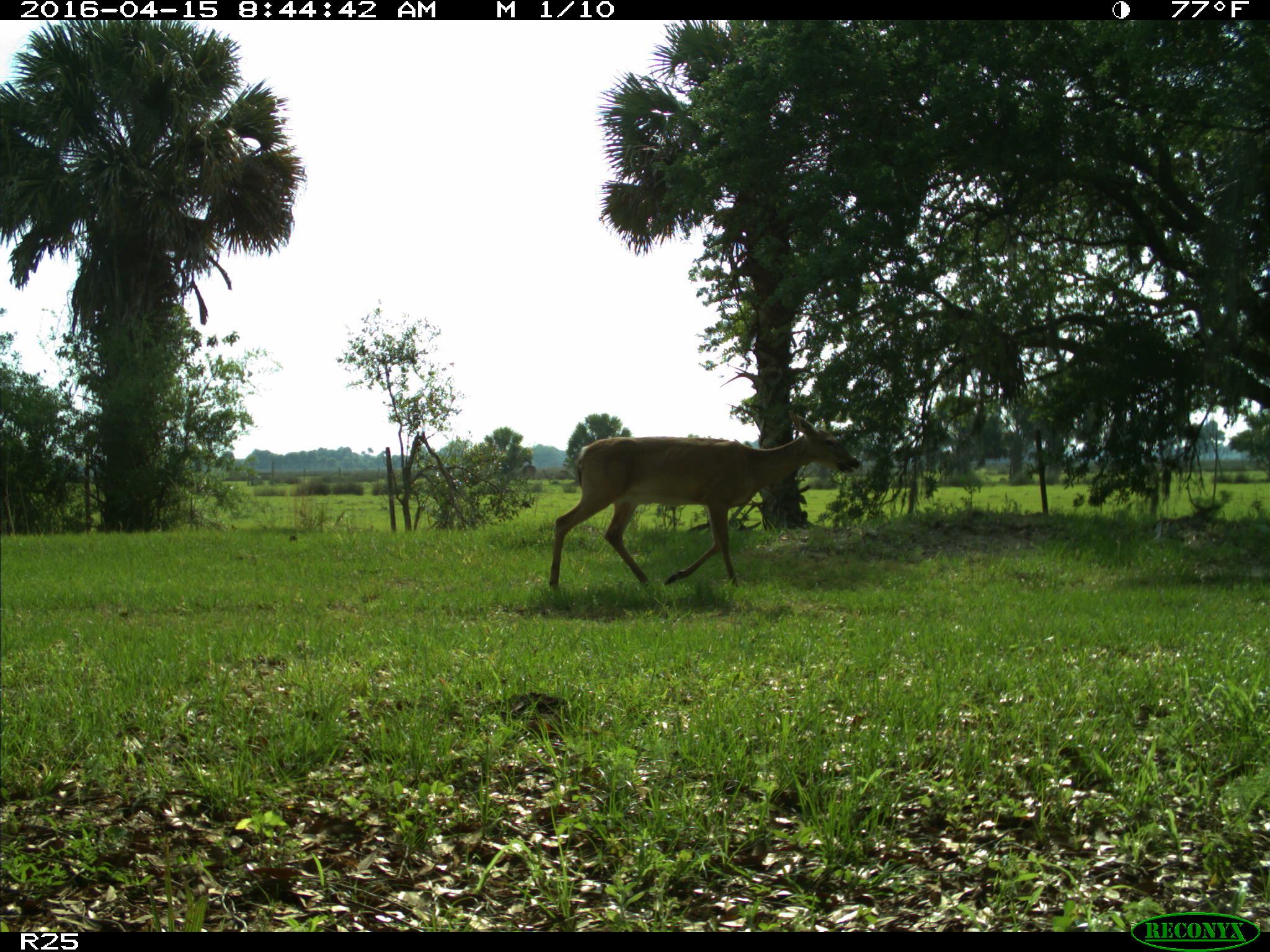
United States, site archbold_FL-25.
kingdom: Animalia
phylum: Chordata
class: Mammalia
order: Artiodactyla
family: Cervidae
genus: Odocoileus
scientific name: Odocoileus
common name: deer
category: unidentified deer